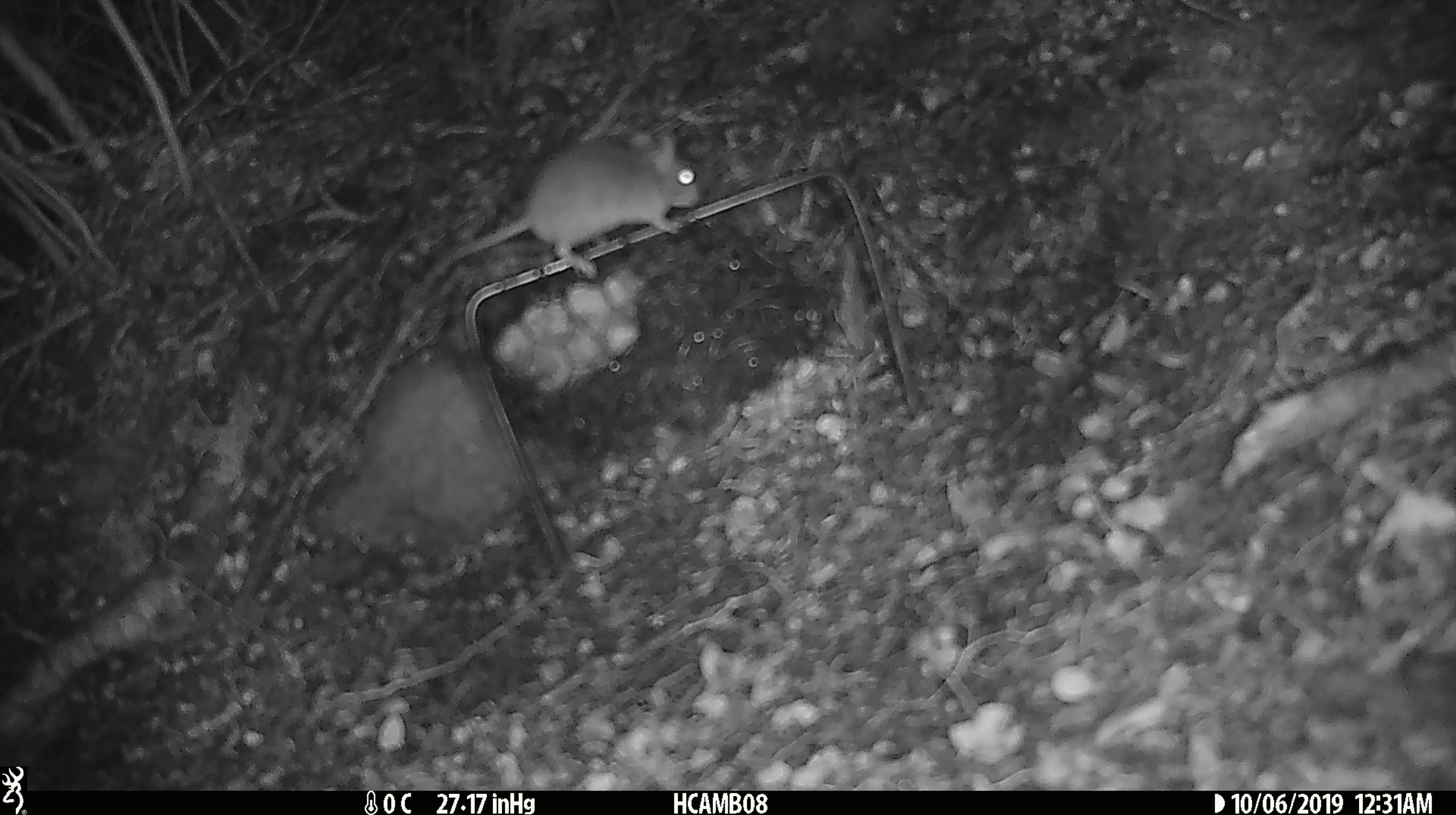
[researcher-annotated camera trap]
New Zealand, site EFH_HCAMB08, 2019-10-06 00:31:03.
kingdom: Animalia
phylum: Chordata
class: Mammalia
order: Rodentia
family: Muridae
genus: Mus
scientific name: Mus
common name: mouse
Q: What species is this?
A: Mouse (Mus).